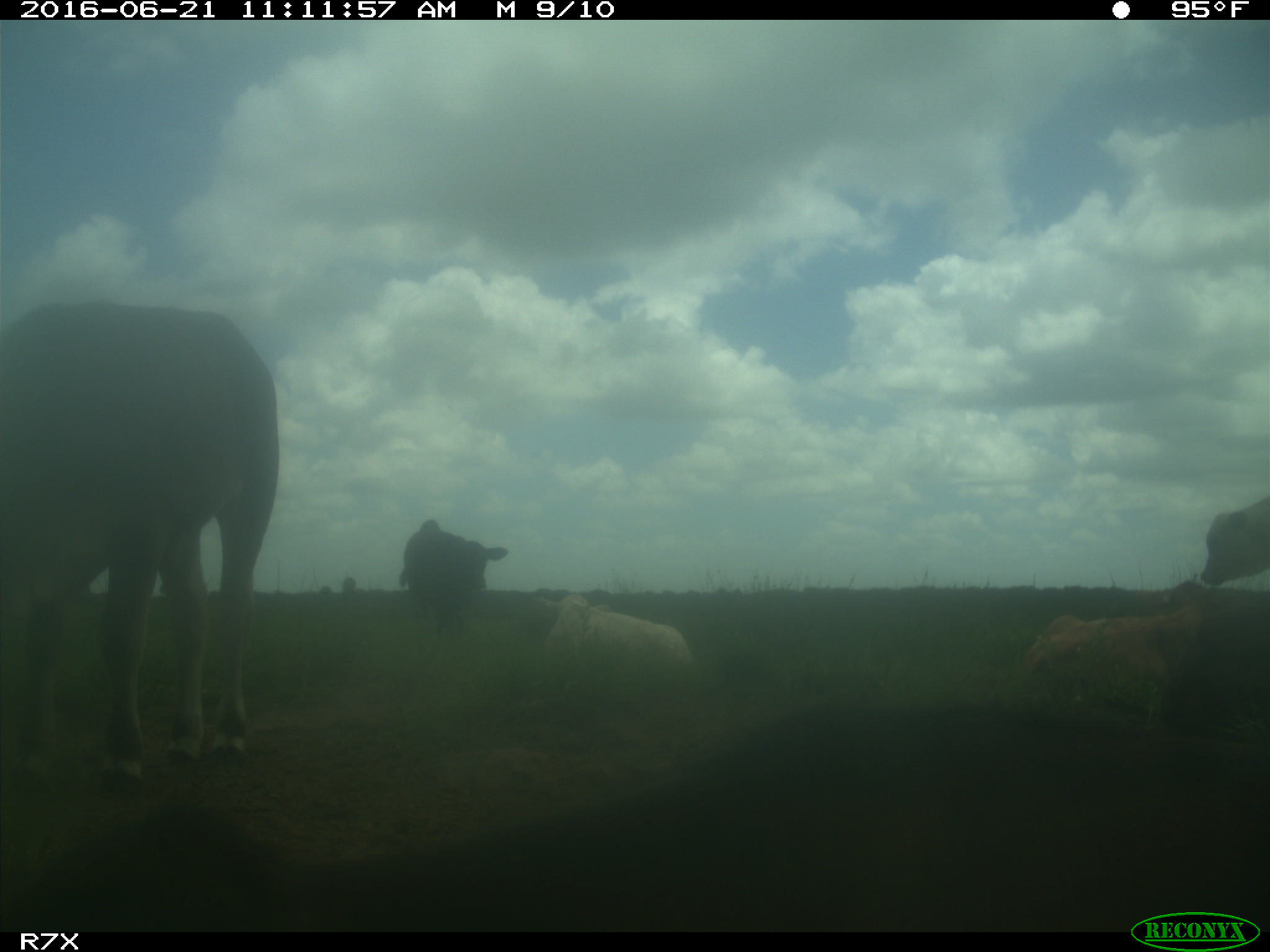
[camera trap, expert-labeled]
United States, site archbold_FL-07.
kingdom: Animalia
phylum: Chordata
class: Mammalia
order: Artiodactyla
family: Bovidae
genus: Bos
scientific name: Bos taurus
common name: domestic cow